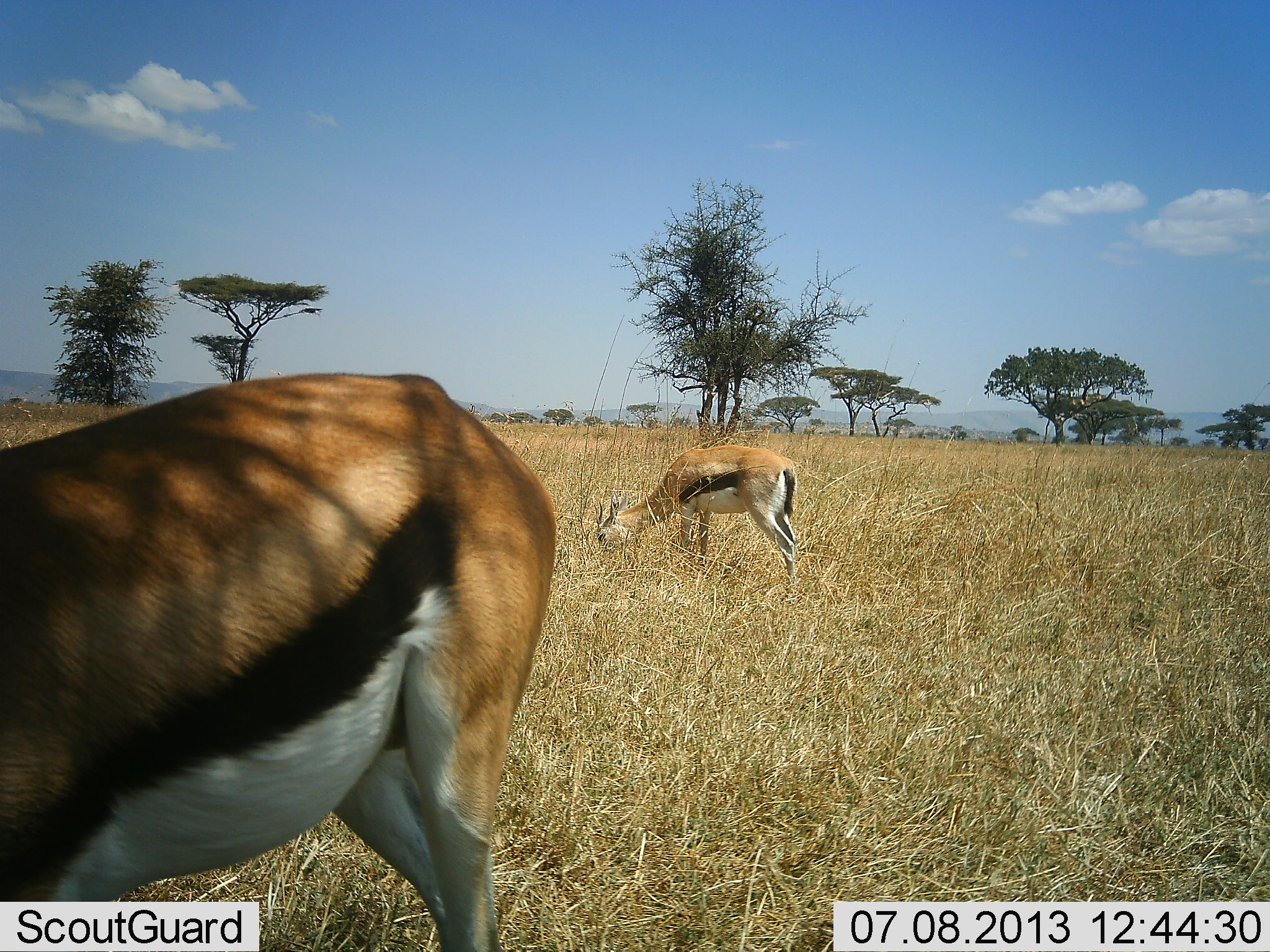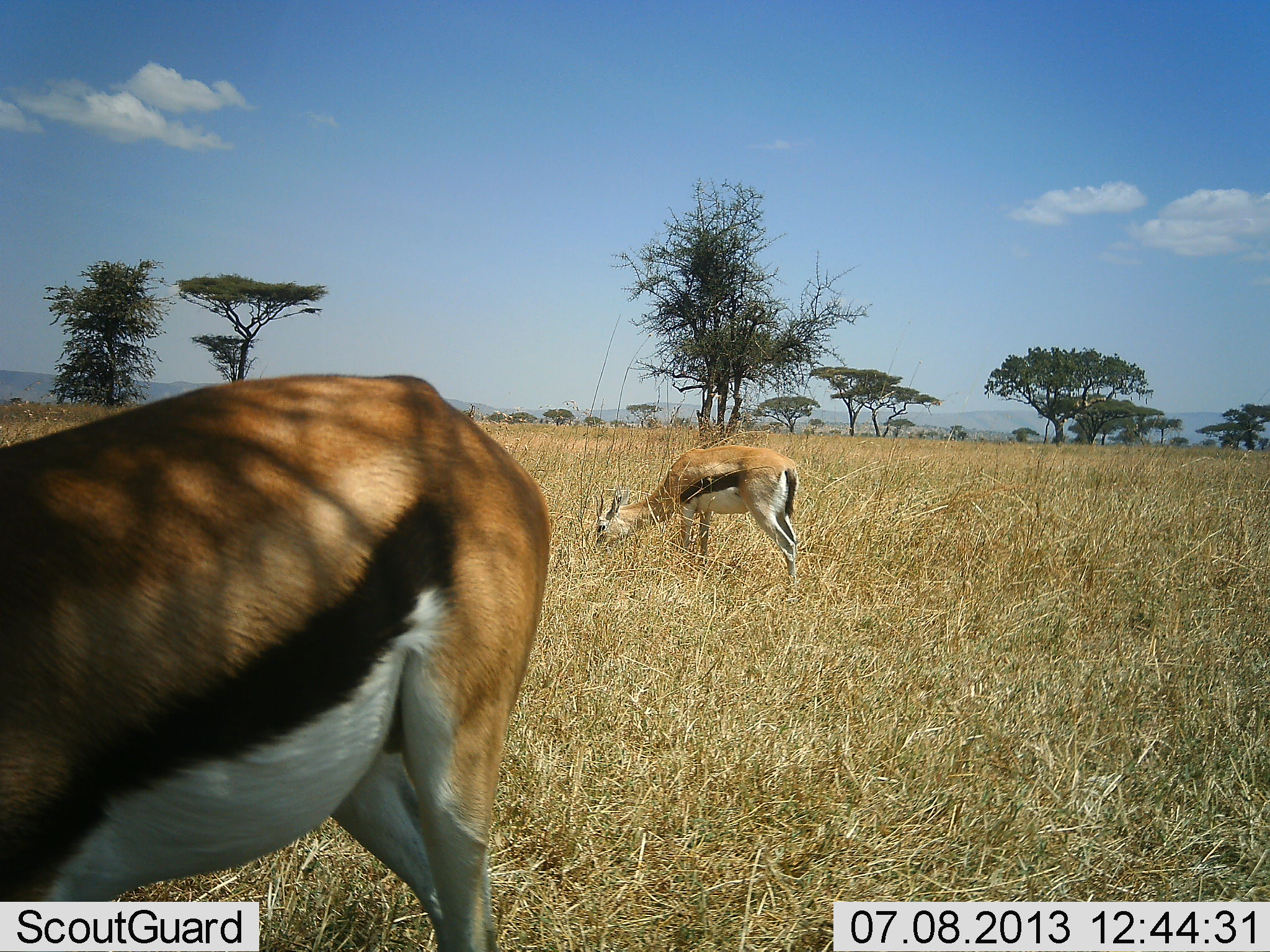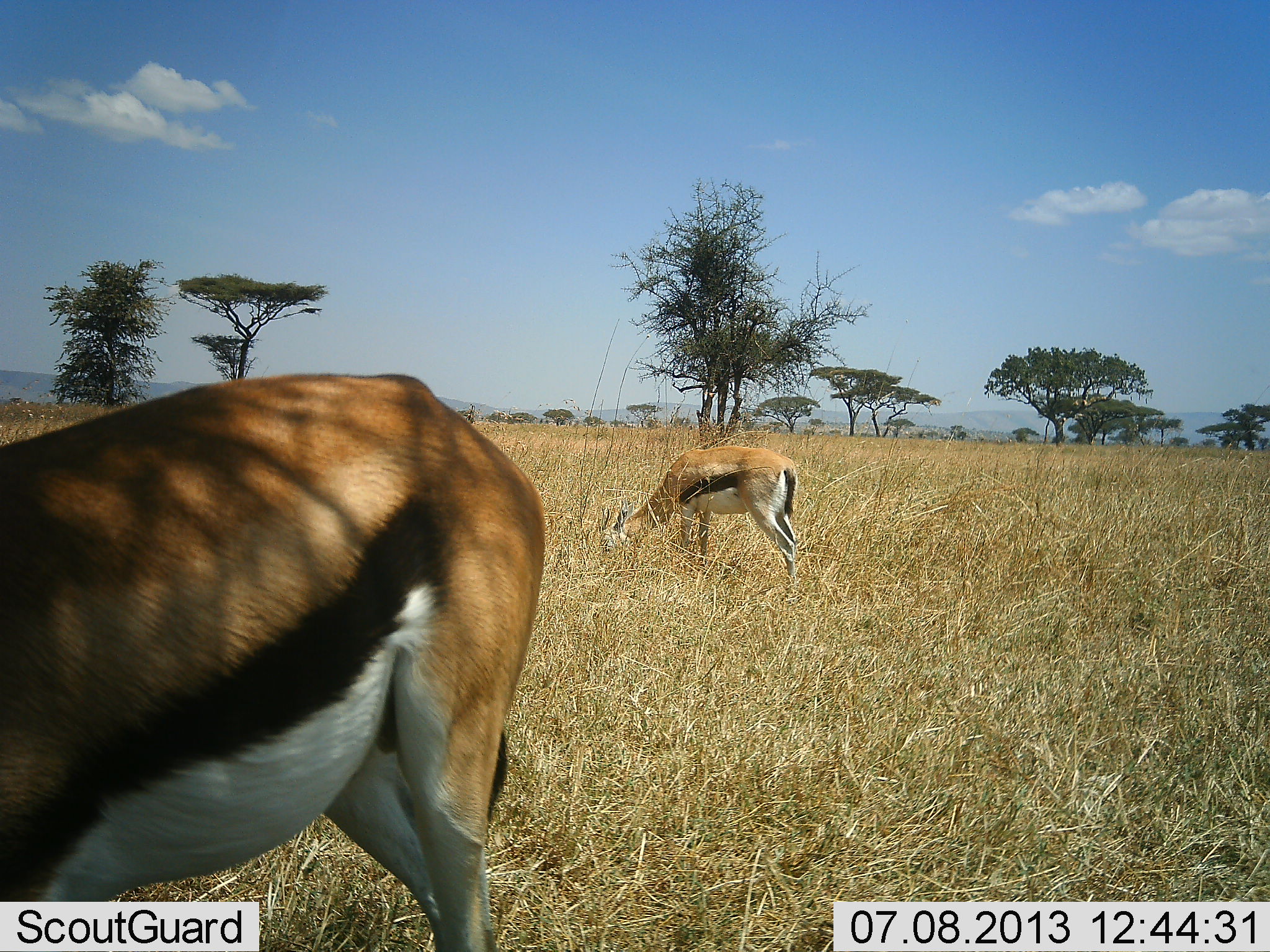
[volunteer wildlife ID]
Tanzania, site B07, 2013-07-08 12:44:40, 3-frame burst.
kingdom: Animalia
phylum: Chordata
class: Mammalia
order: Artiodactyla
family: Bovidae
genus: Eudorcas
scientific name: Eudorcas thomsonii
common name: thomson's gazelle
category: gazellethomsons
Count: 2.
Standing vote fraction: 15%.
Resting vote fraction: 0%.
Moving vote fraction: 0%.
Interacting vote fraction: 0%.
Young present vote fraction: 0%.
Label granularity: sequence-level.